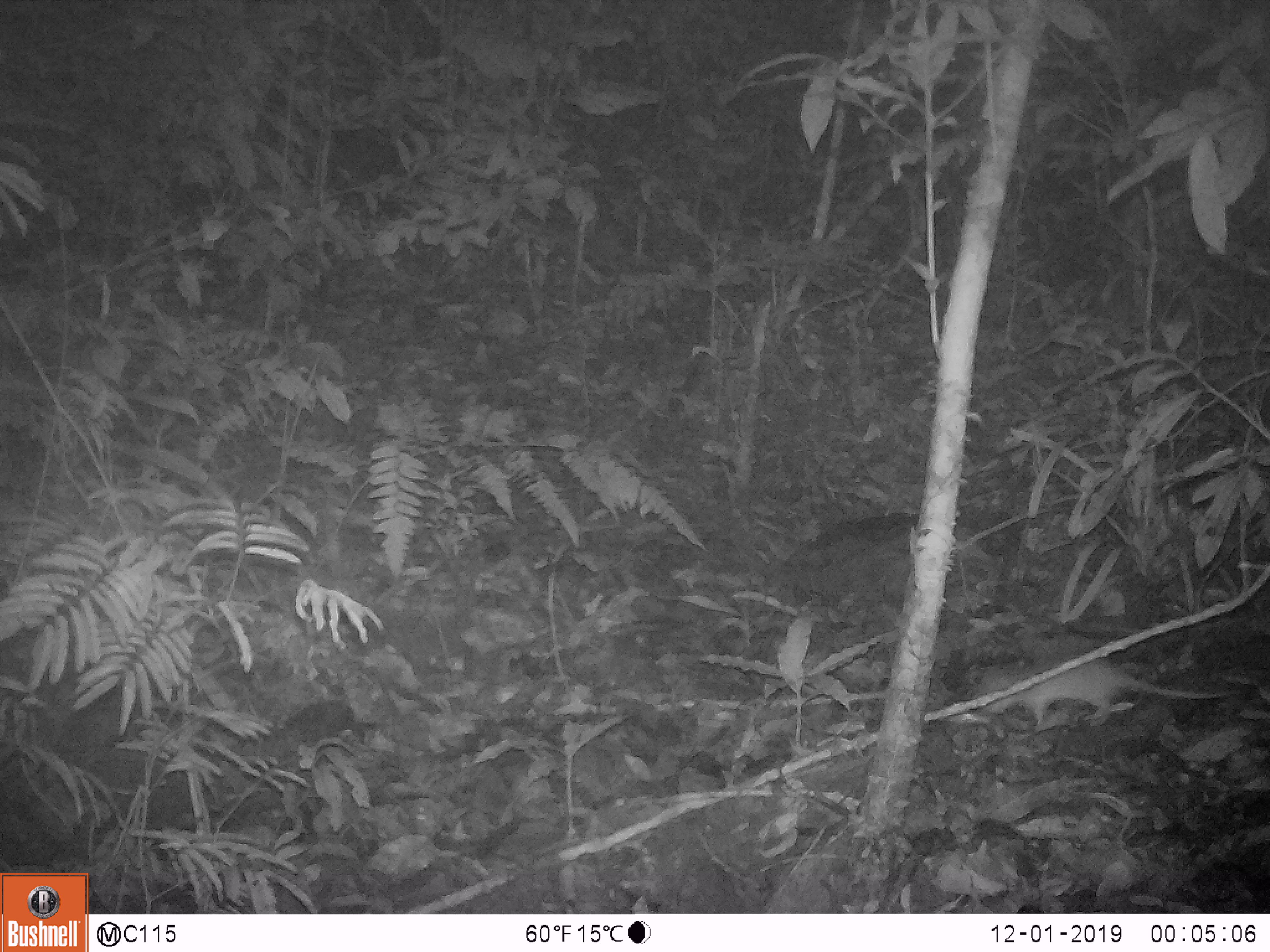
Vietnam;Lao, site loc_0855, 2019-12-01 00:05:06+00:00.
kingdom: Animalia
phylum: Chordata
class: Mammalia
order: Rodentia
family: Muridae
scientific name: Muridae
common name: old-world mice and rats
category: unidentified murid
Unidentified murid (old-world mice and rats) (Muridae). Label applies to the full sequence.